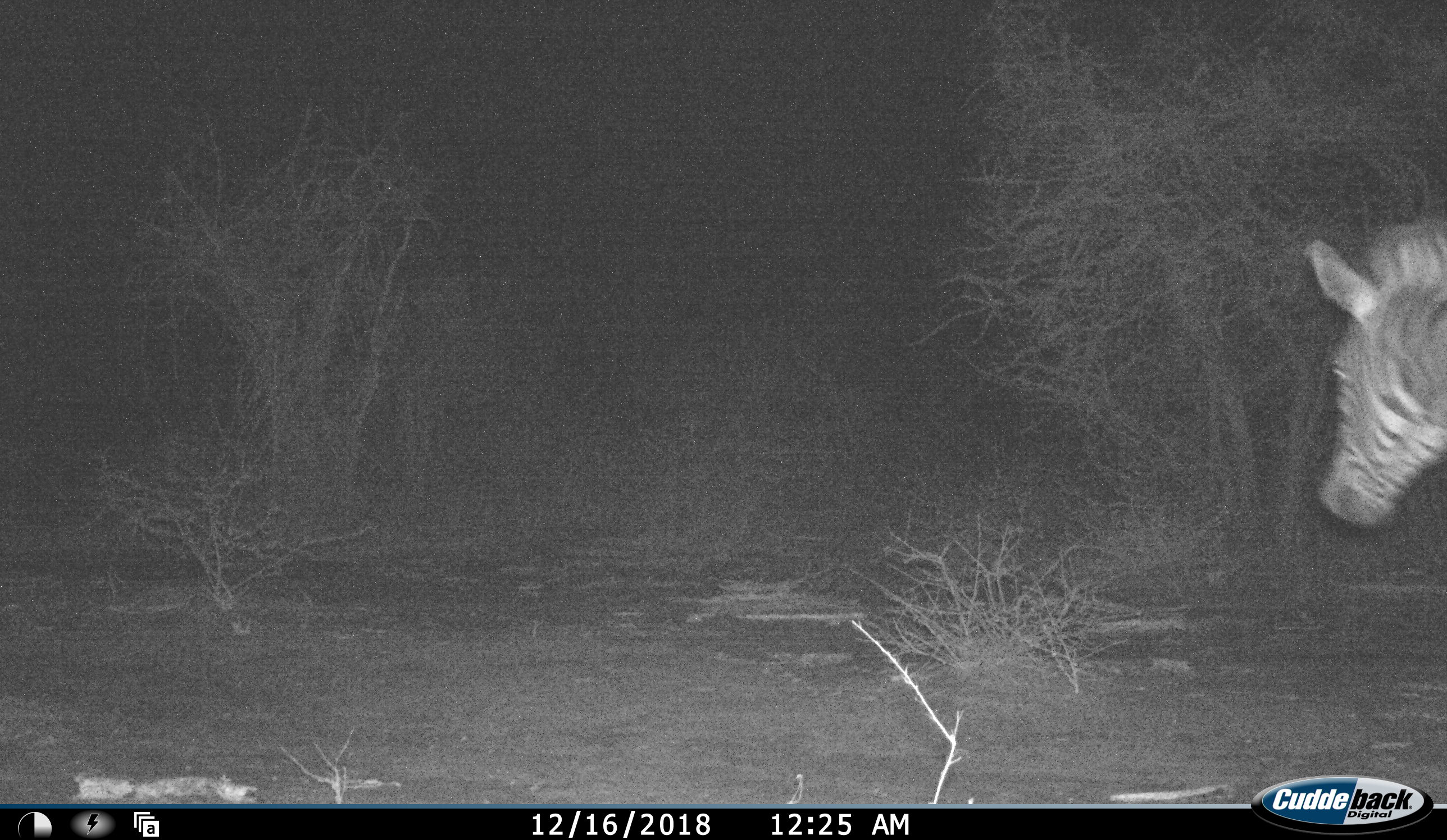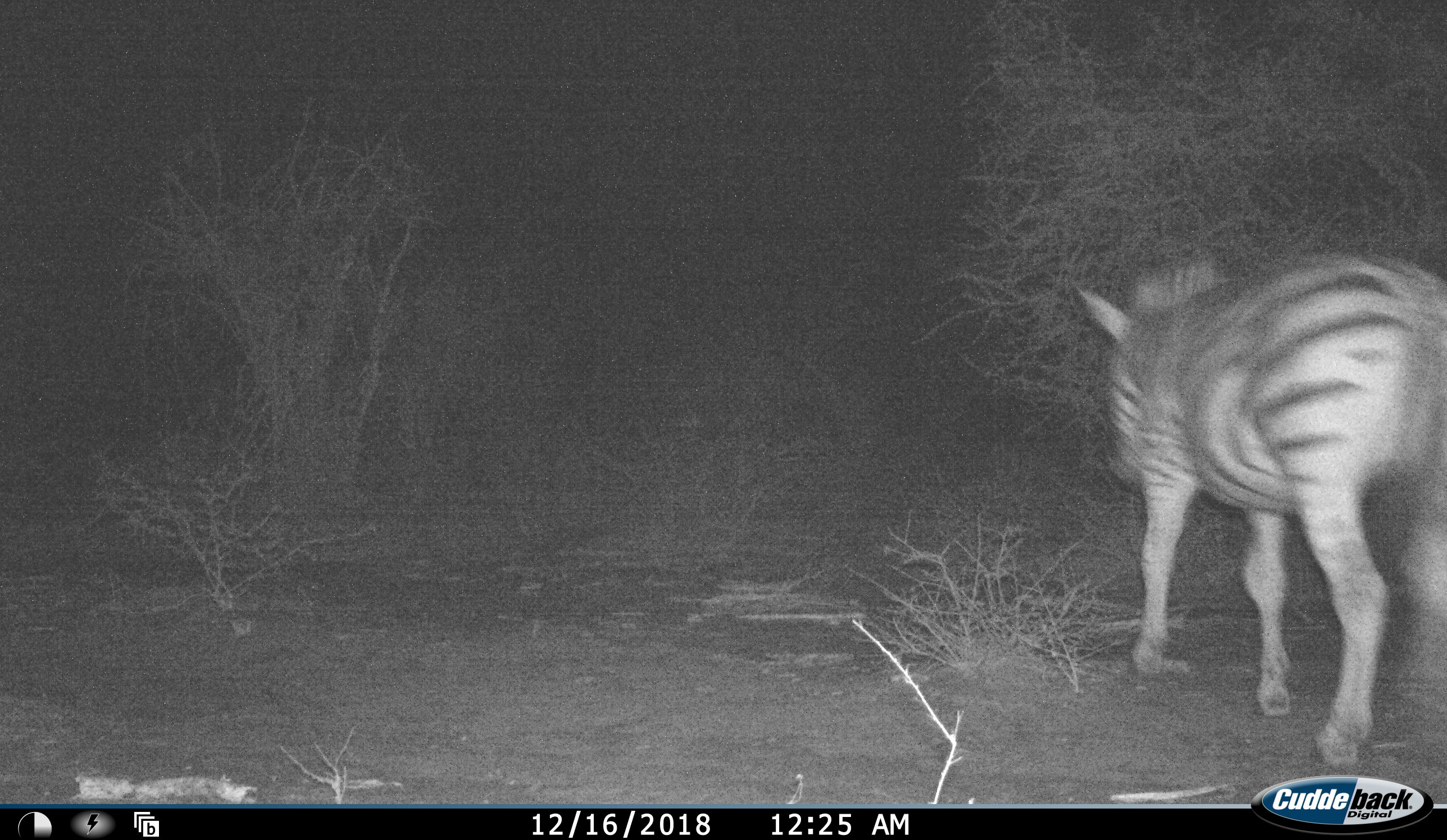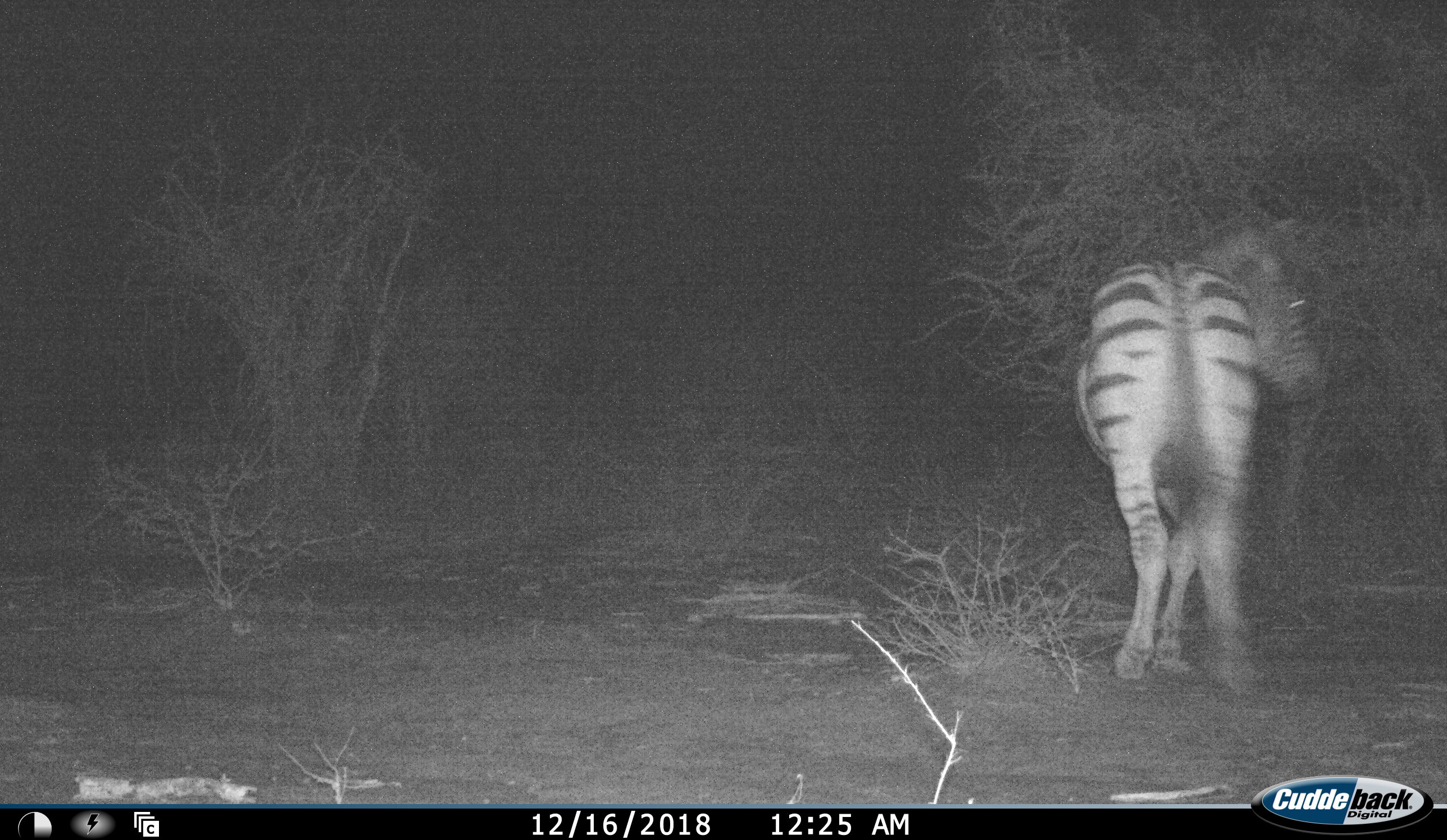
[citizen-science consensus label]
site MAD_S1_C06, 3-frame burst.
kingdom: Animalia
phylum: Chordata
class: Mammalia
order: Perissodactyla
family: Equidae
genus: Equus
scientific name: Equus quagga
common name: plains zebra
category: zebraplains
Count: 1.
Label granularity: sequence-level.